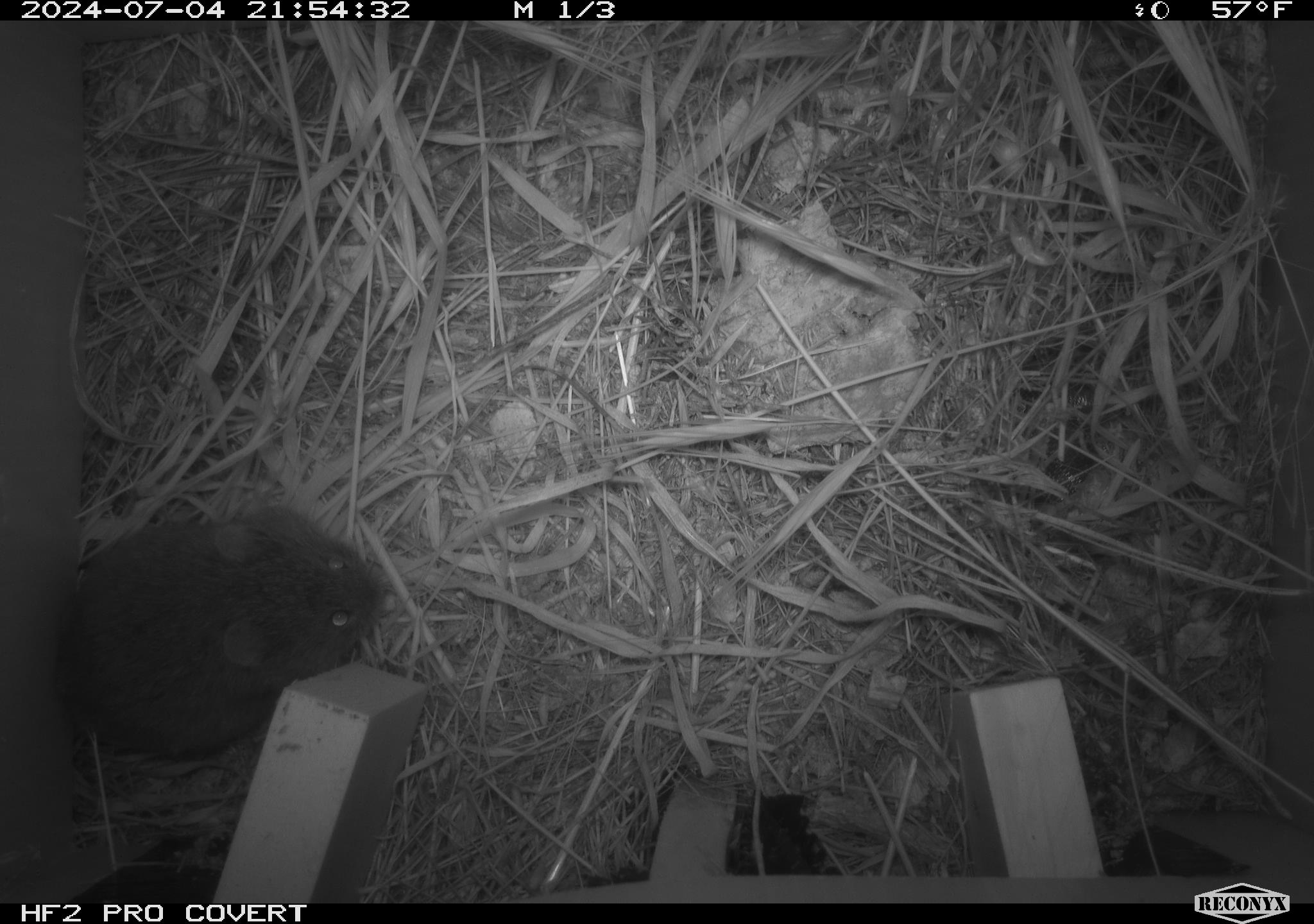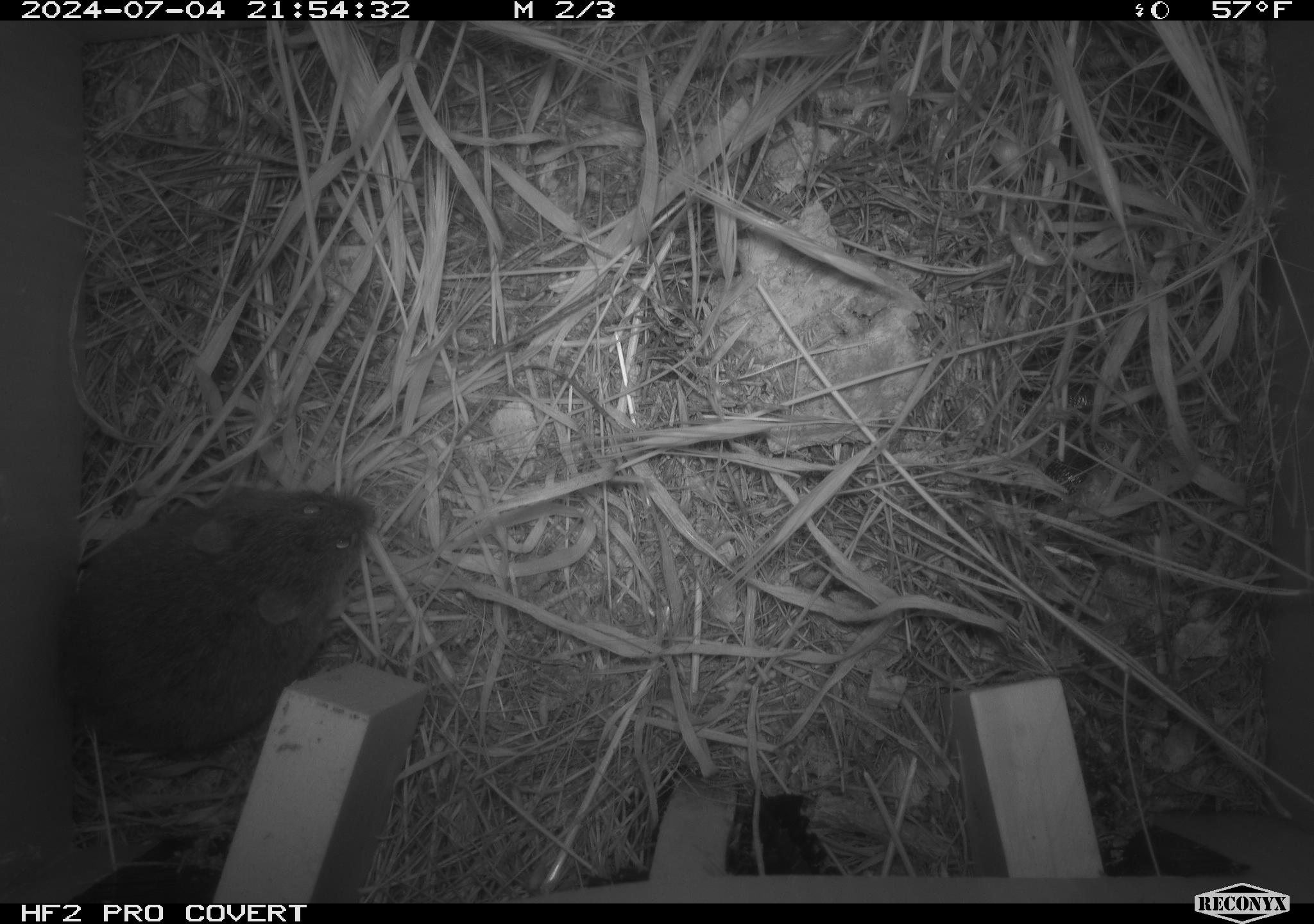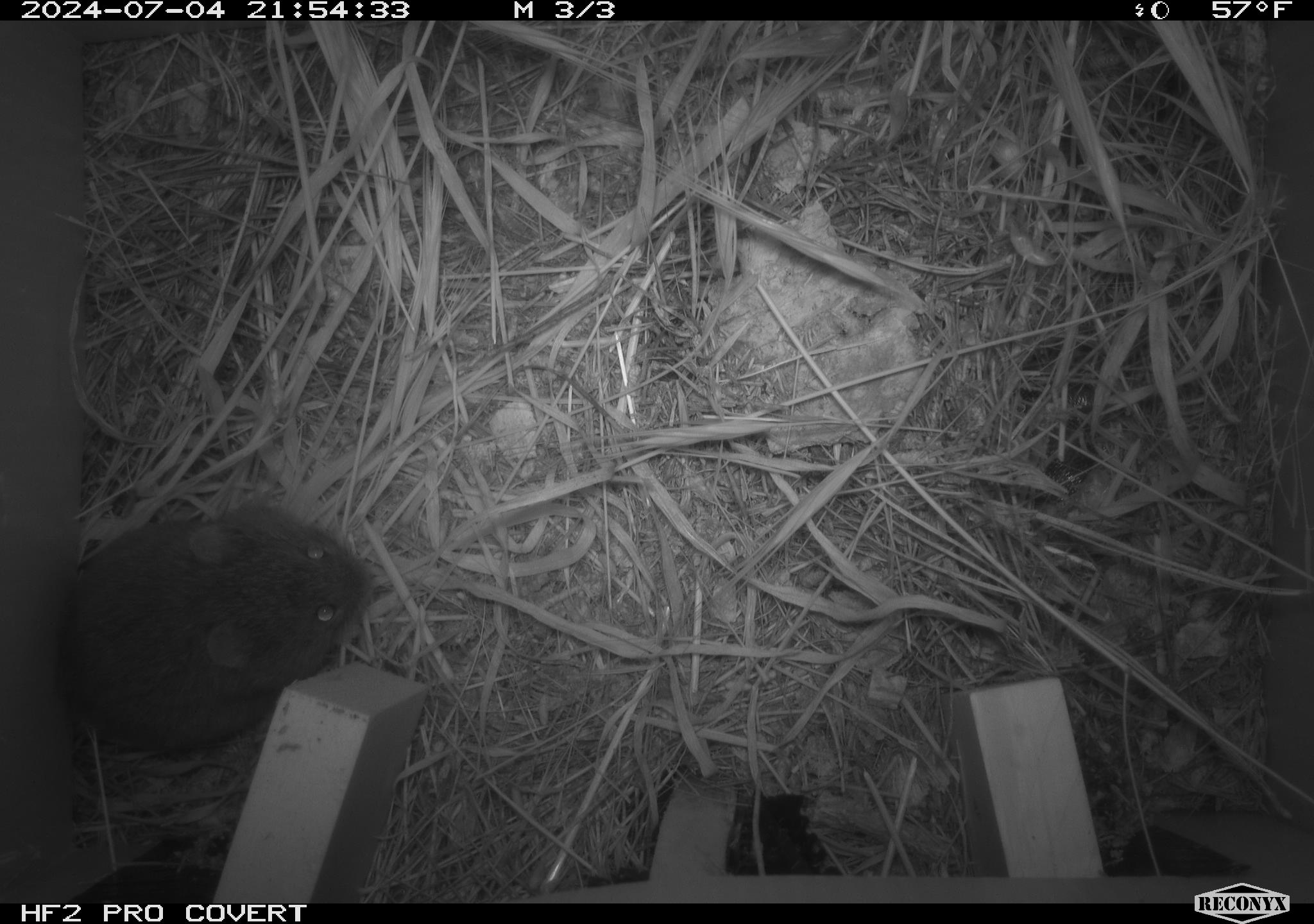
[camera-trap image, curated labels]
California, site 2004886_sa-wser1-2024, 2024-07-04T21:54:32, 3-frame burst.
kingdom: Animalia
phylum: Chordata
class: Mammalia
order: Rodentia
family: Cricetidae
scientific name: Arvicolinae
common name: voles, lemmings, and muskrats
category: arvicolinae subfamily